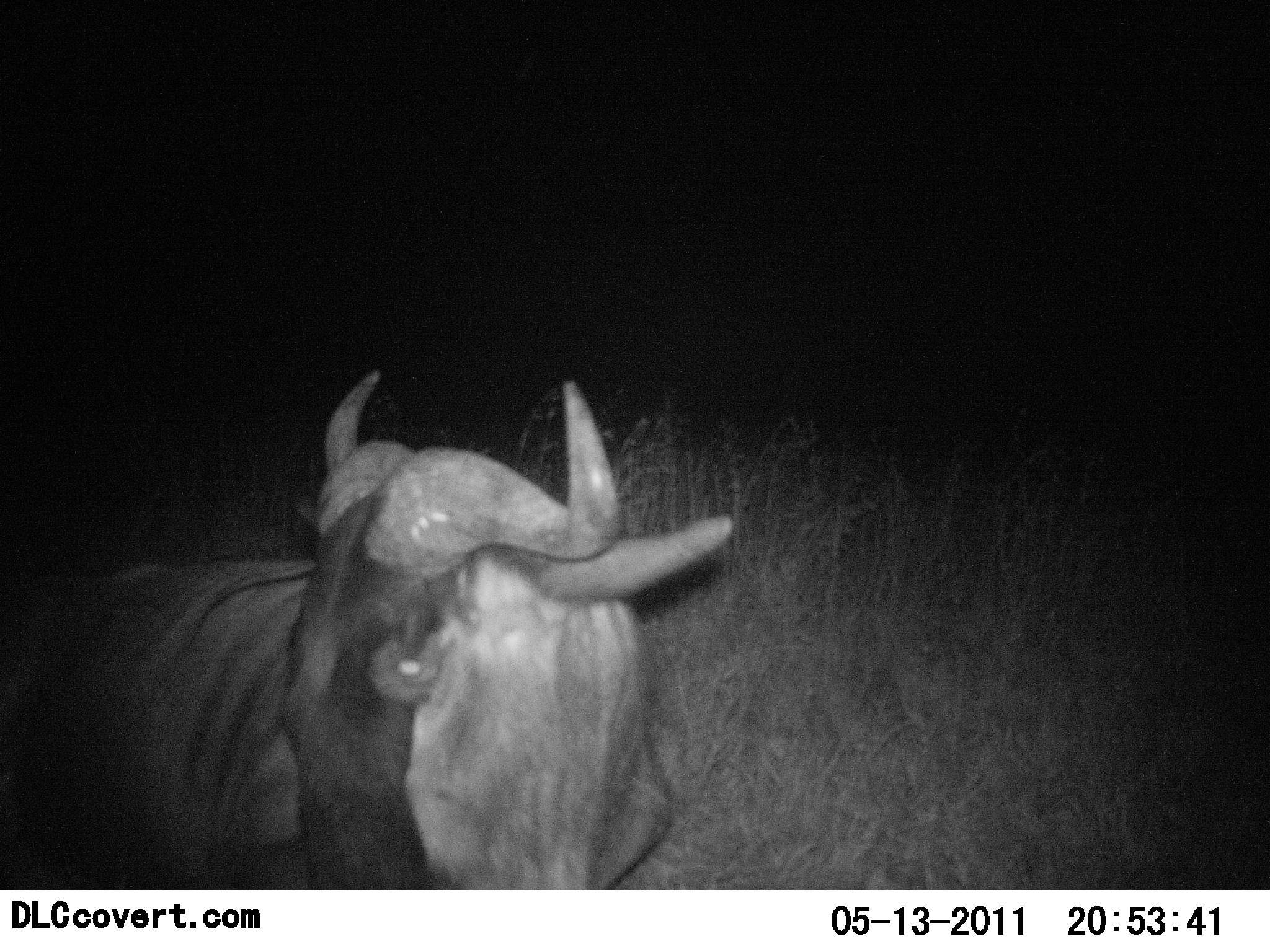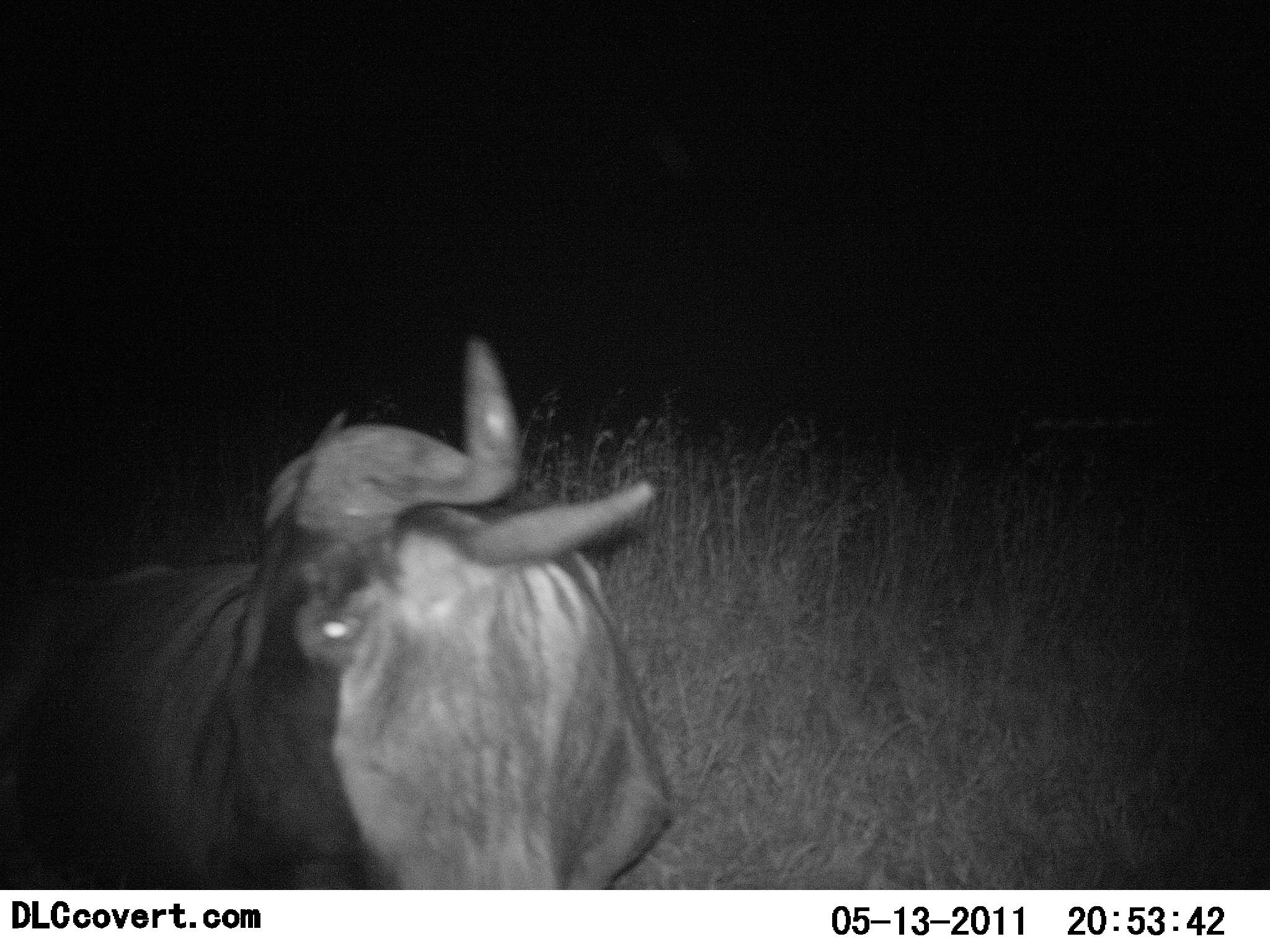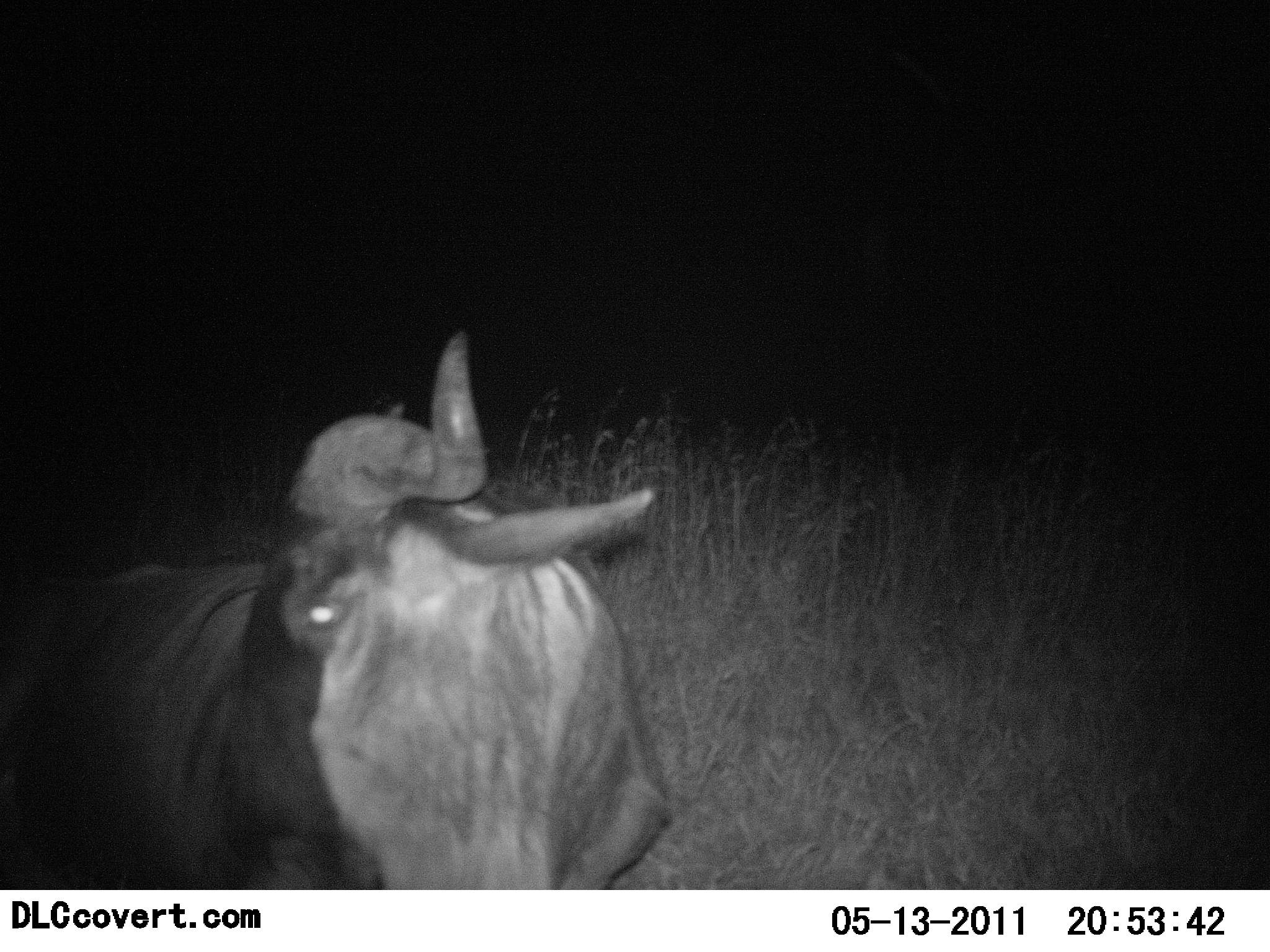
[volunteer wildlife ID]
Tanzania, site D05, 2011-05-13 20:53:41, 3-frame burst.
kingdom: Animalia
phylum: Chordata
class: Mammalia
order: Artiodactyla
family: Bovidae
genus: Connochaetes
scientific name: Connochaetes taurinus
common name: blue wildebeest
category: wildebeest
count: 1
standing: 62%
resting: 38%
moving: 8%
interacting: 0%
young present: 0%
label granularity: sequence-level